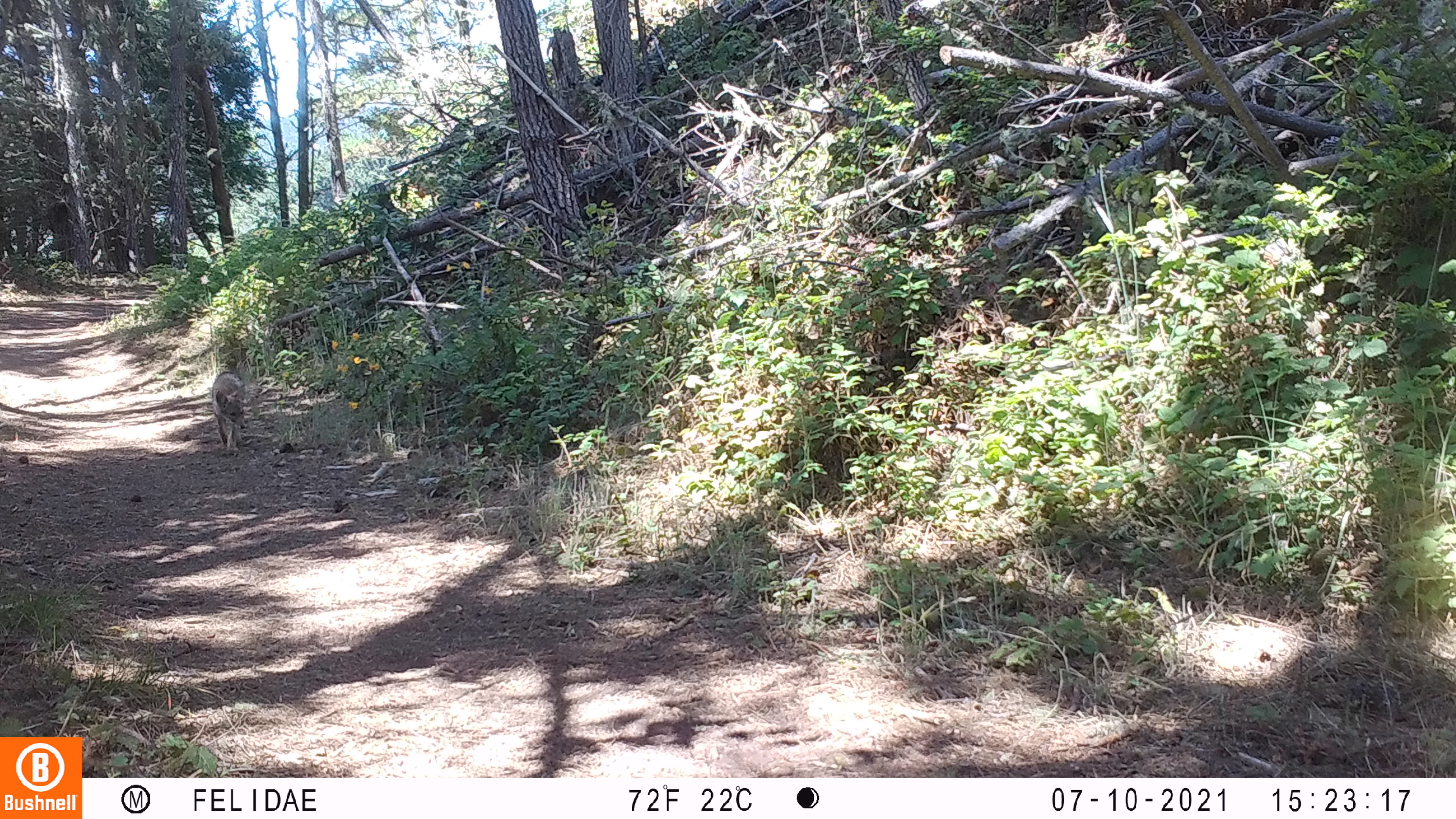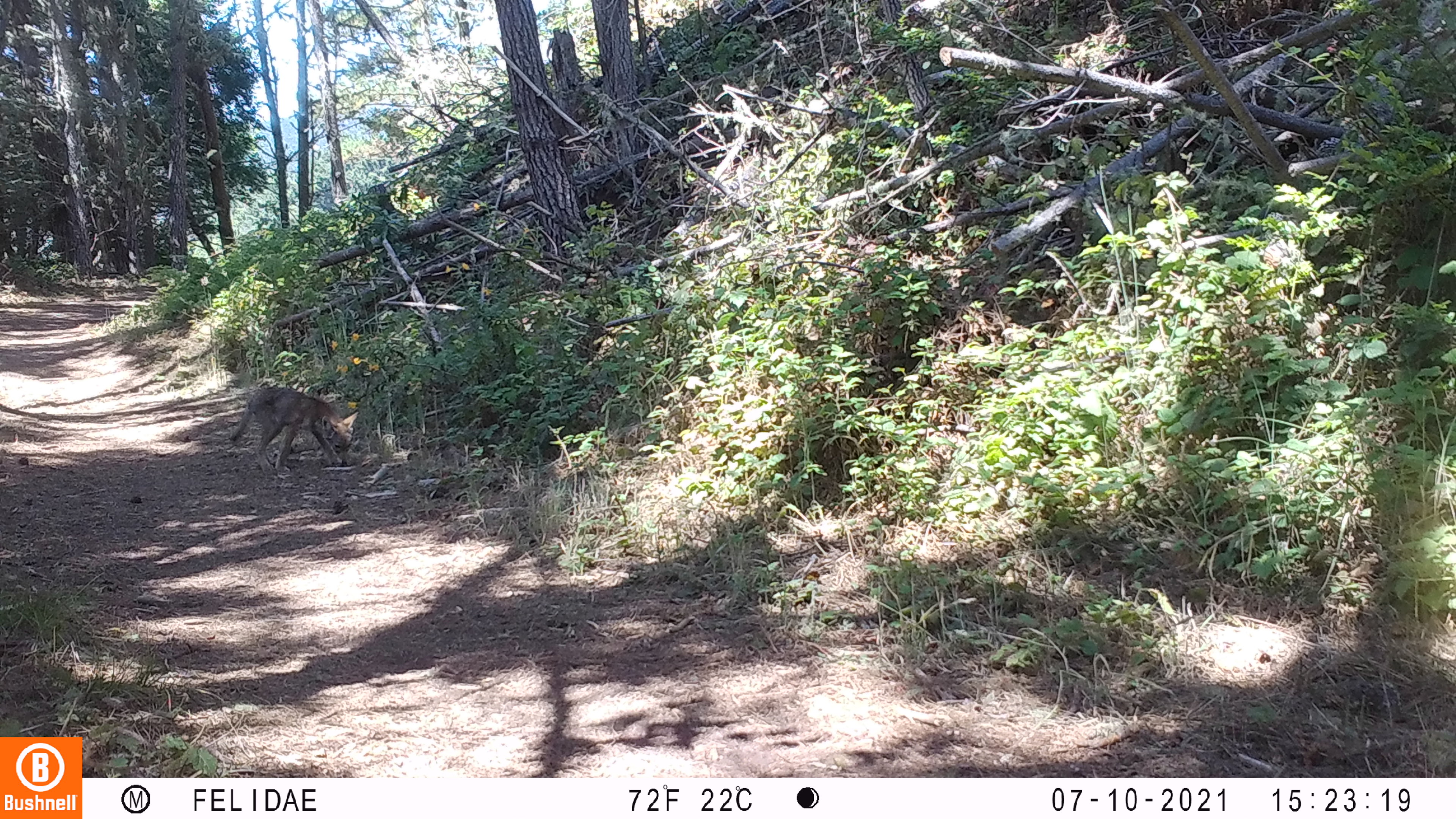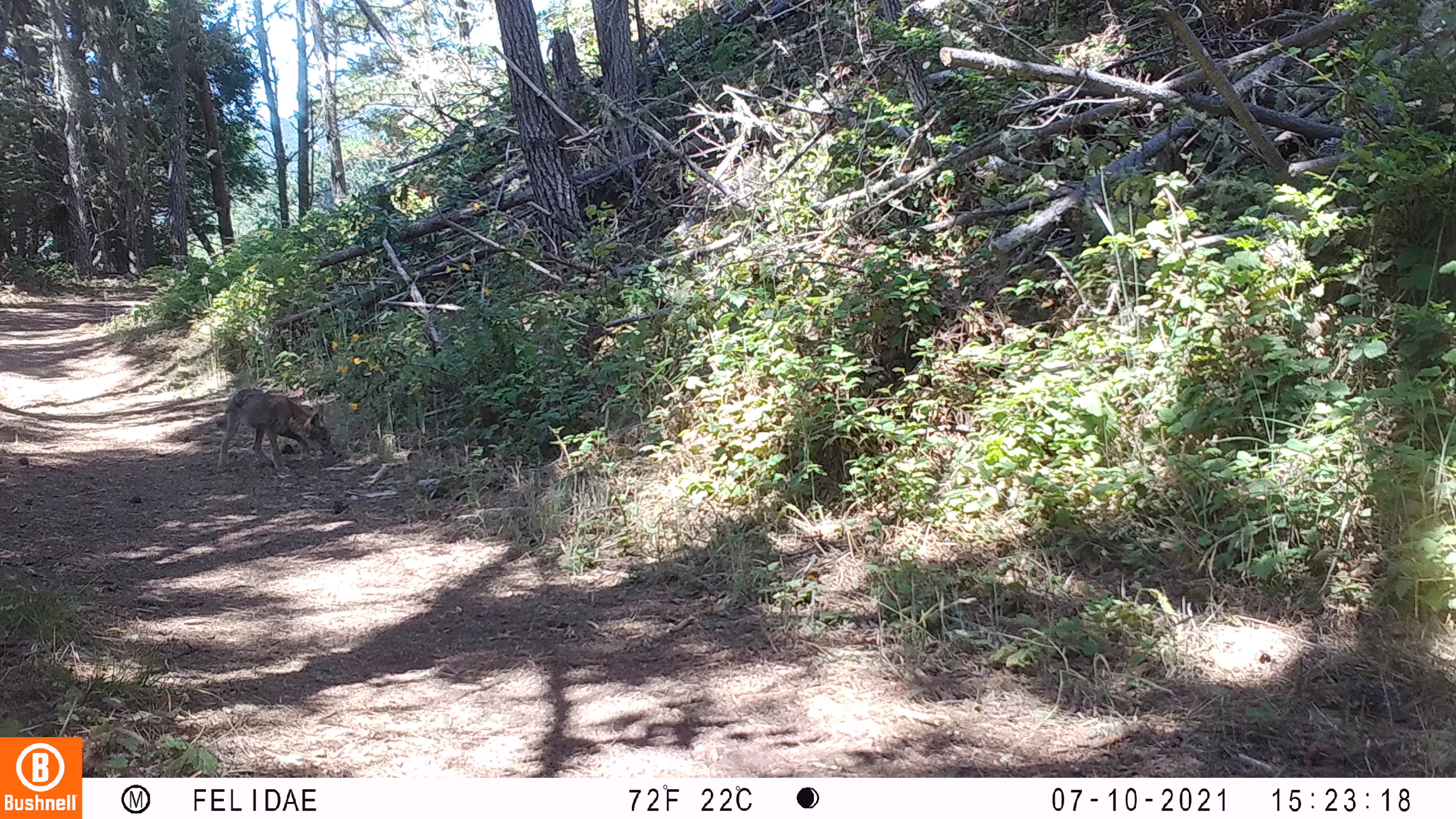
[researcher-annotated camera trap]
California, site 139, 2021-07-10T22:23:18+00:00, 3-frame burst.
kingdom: Animalia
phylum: Chordata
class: Mammalia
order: Carnivora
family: Canidae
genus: Canis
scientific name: Canis latrans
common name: coyote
Coyote (Canis latrans).